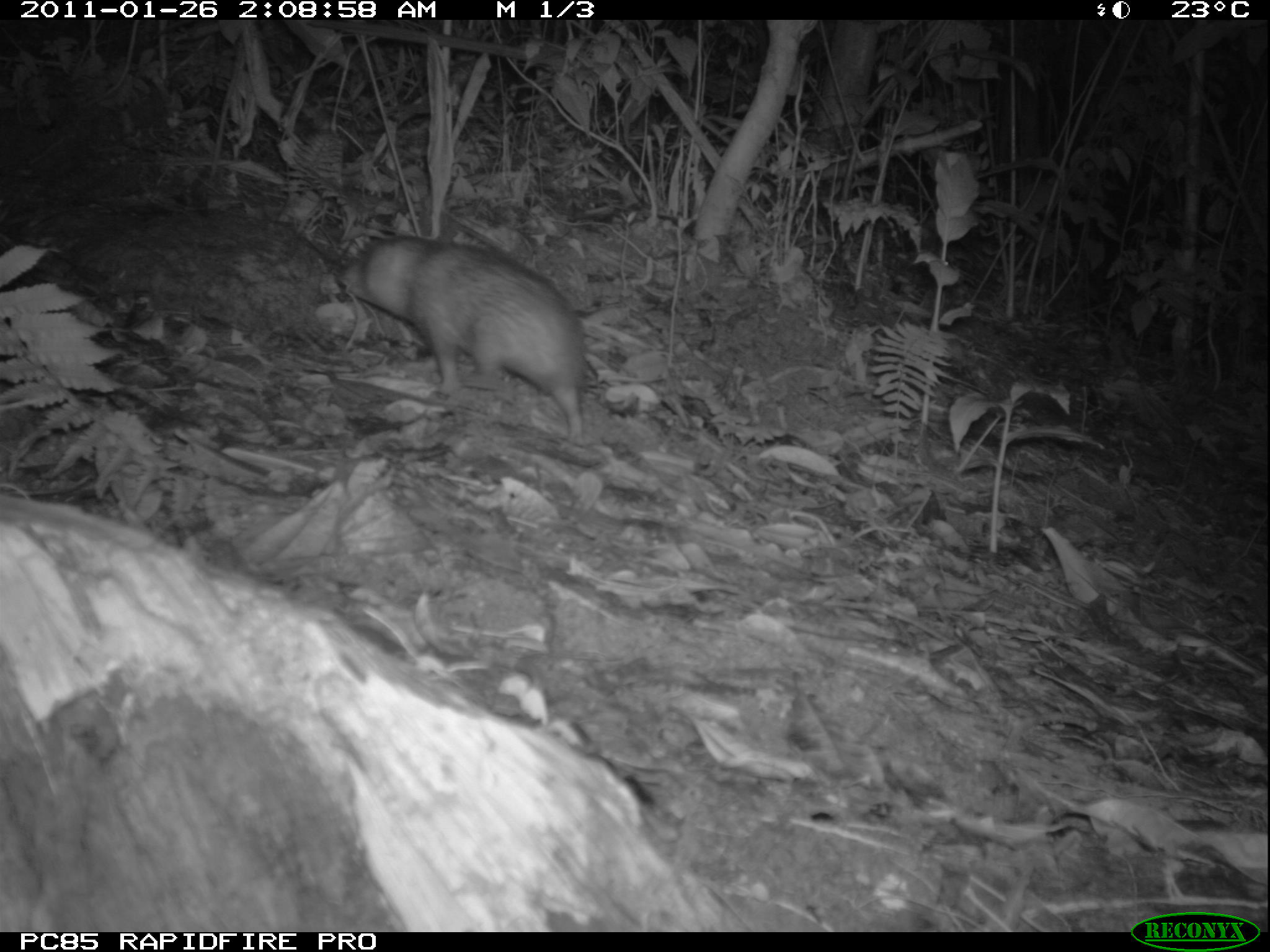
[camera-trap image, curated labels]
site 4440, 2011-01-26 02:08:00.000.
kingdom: Animalia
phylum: Chordata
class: Mammalia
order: Afrosoricida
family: Tenrecidae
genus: Tenrec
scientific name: Tenrec ecaudatus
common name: tailless tenrec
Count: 1.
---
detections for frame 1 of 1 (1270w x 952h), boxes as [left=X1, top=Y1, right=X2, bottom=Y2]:
tenrec ecaudatus: [left=337, top=231, right=589, bottom=448]